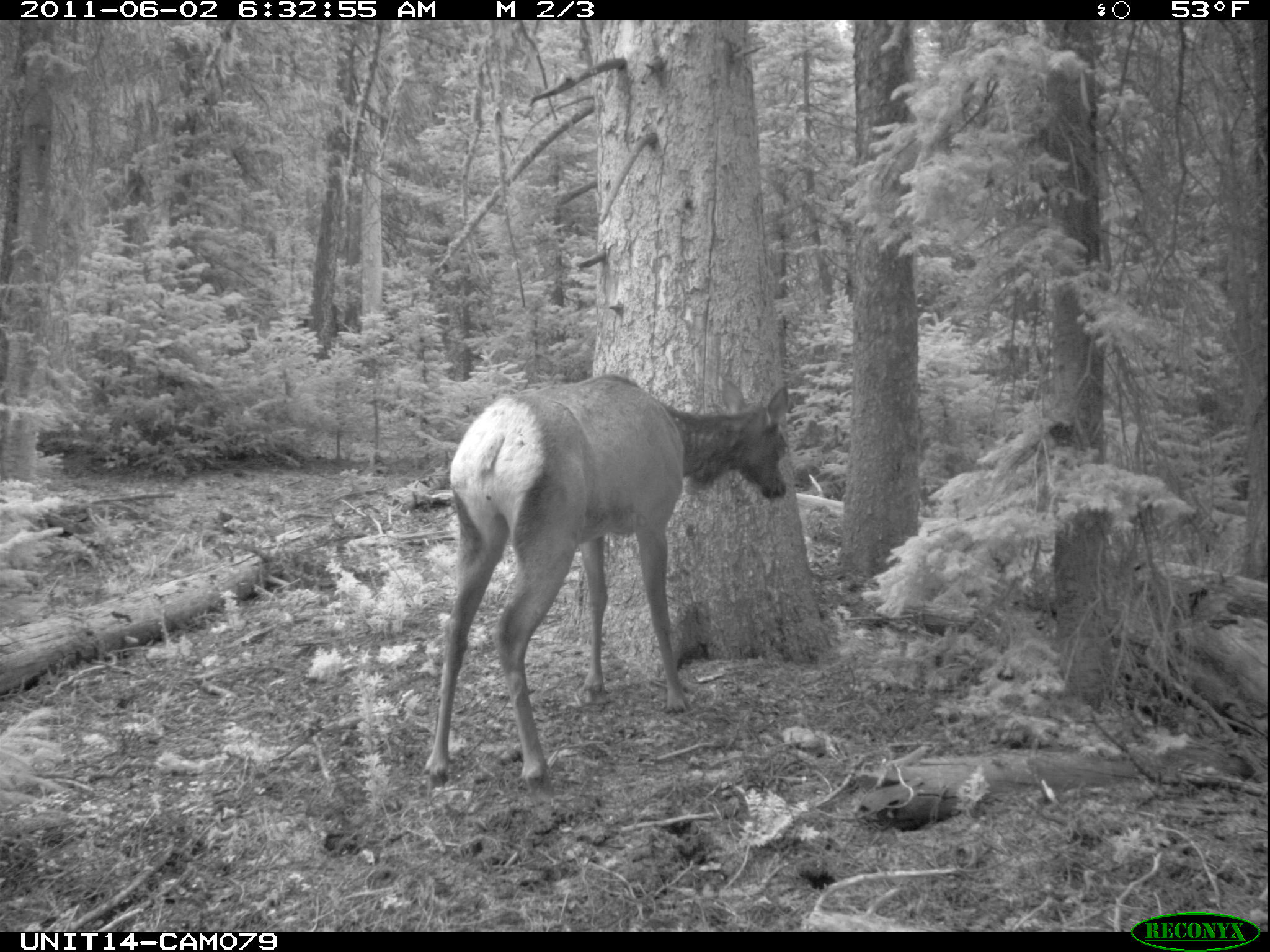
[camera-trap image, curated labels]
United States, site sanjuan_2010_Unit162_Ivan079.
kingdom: Animalia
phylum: Chordata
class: Mammalia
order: Artiodactyla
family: Cervidae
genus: Cervus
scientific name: Cervus elaphus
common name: red deer